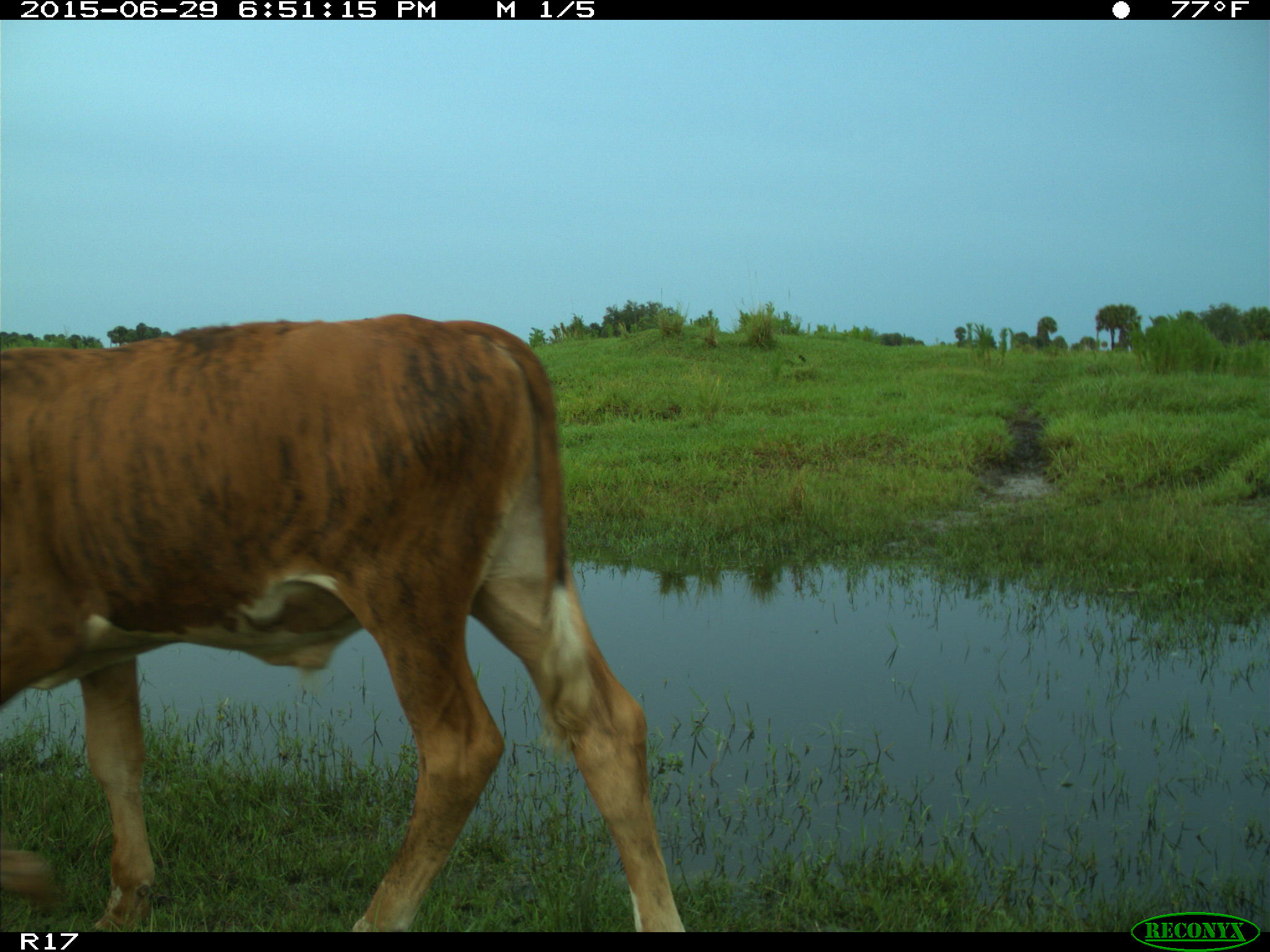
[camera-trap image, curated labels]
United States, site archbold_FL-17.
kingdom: Animalia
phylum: Chordata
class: Mammalia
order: Artiodactyla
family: Bovidae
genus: Bos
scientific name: Bos taurus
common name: domestic cow